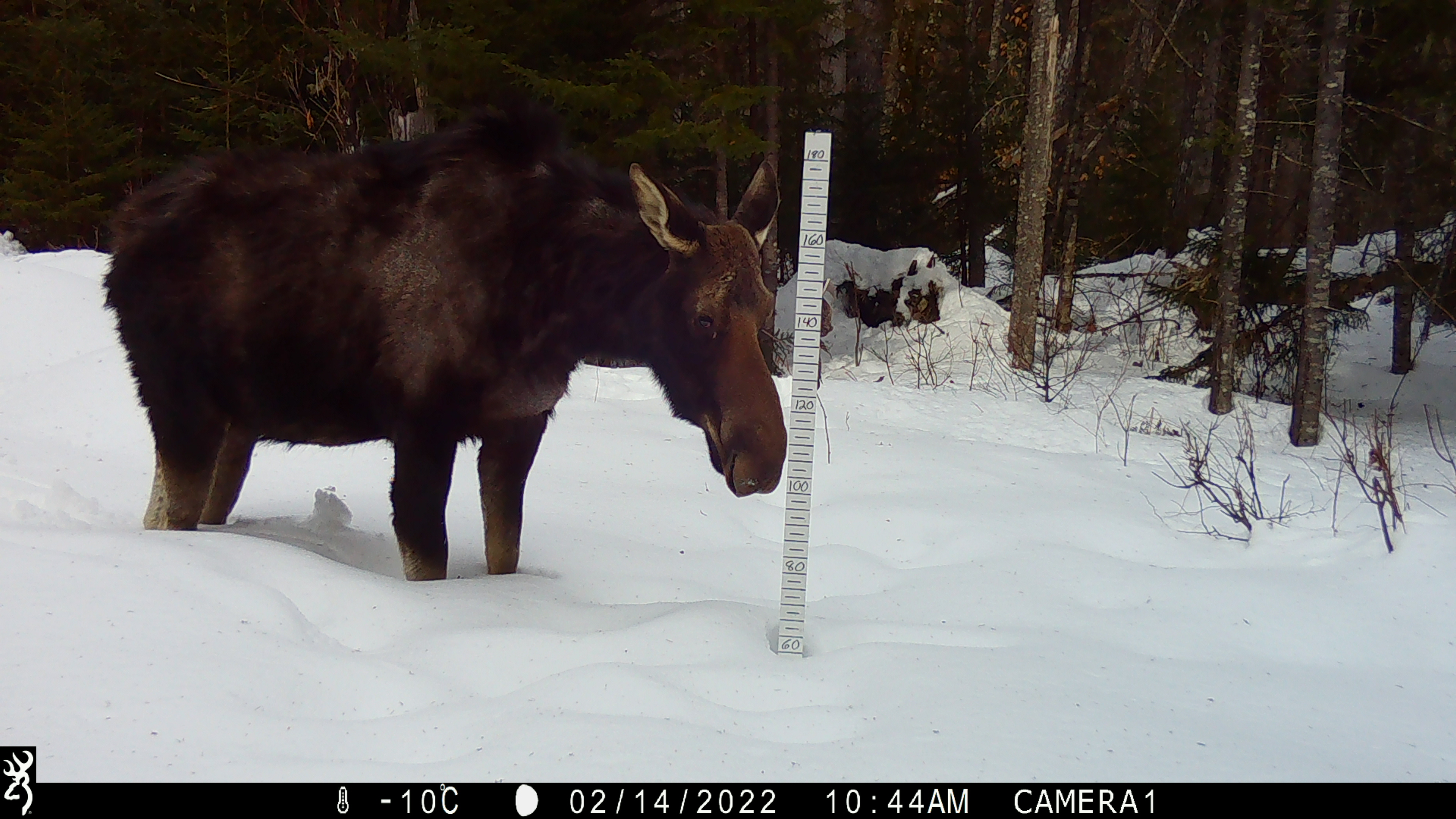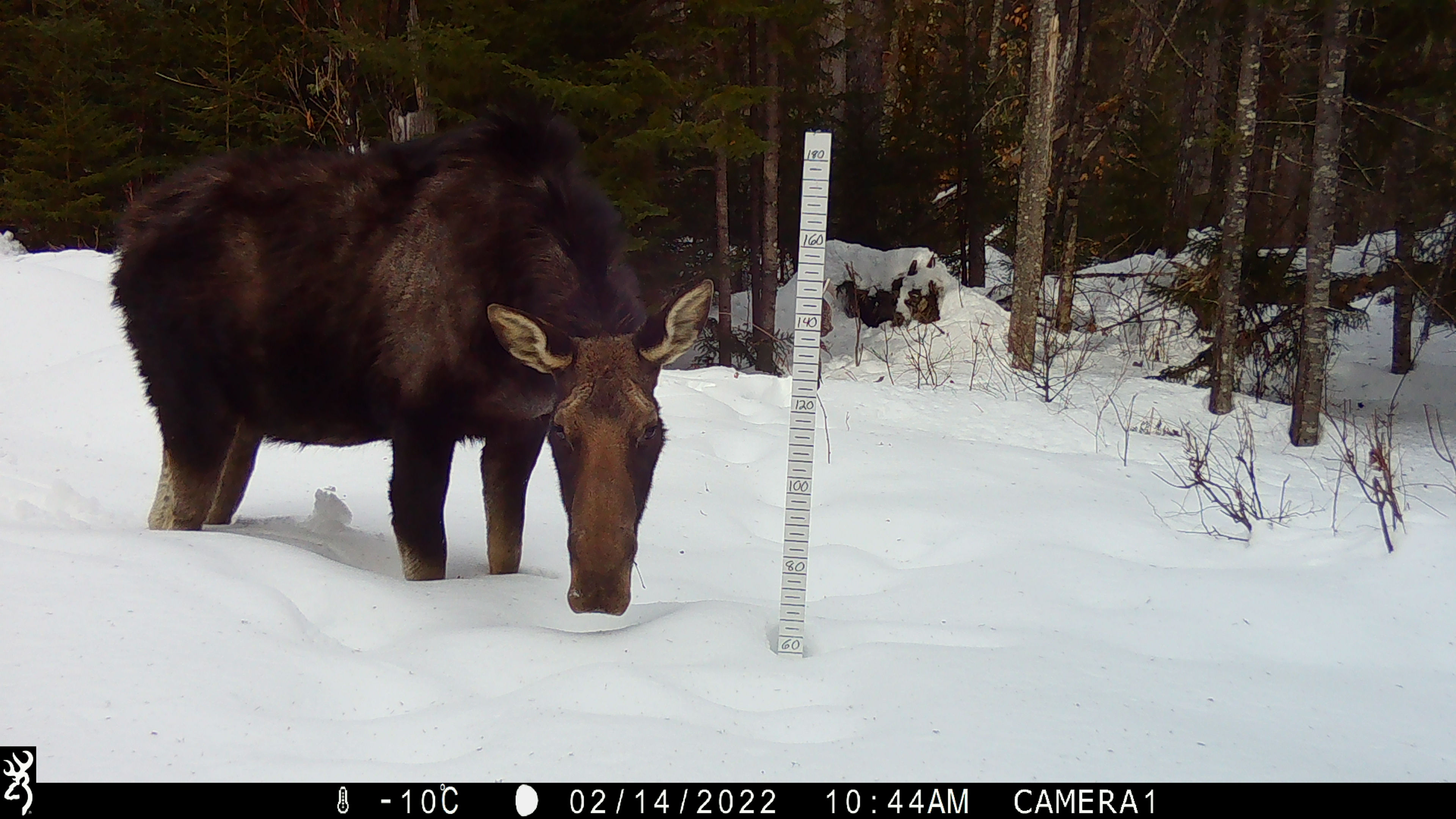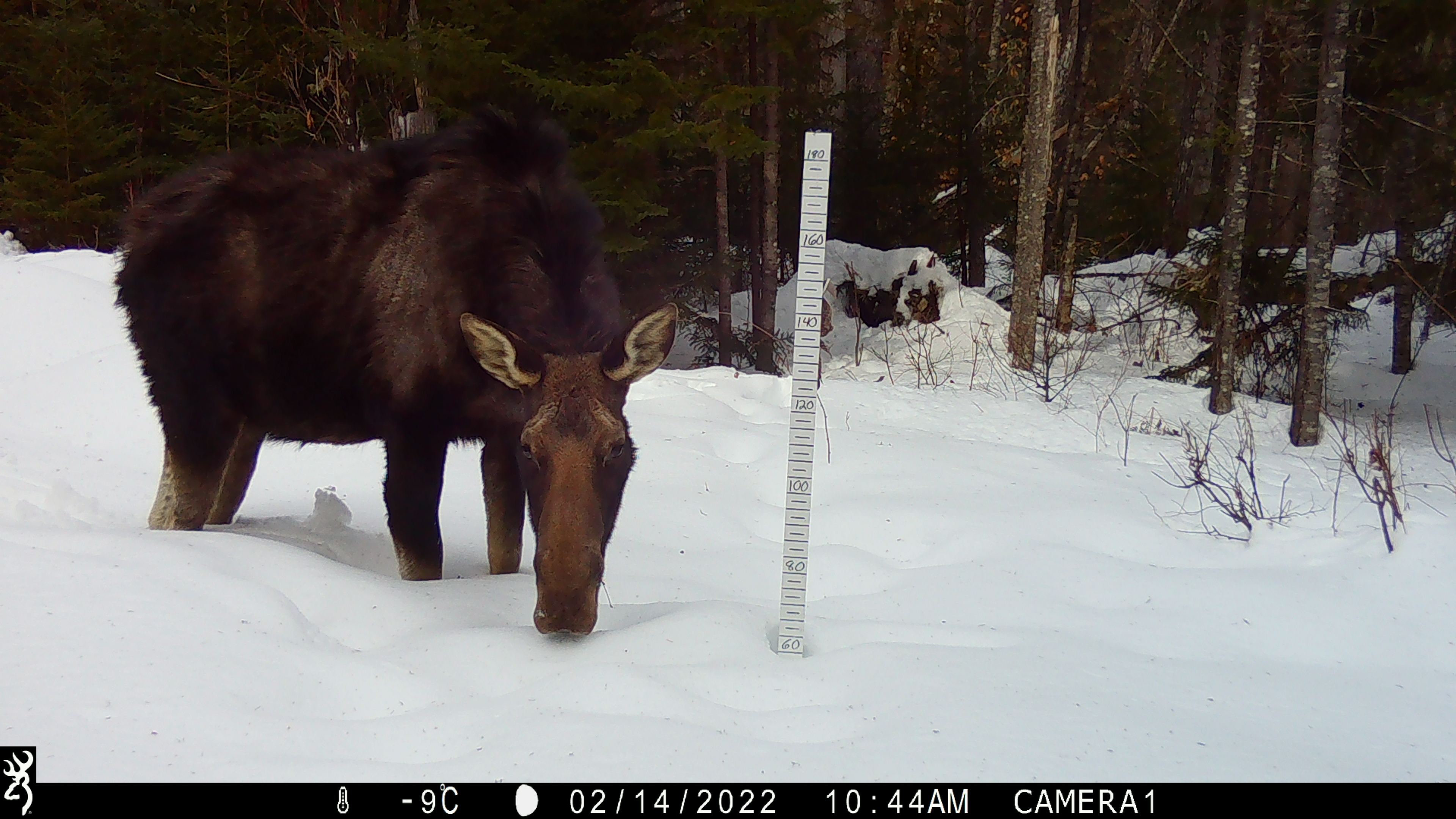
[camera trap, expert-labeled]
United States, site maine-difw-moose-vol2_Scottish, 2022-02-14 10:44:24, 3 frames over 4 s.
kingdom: Animalia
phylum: Chordata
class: Mammalia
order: Artiodactyla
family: Cervidae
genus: Alces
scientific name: Alces alces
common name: moose